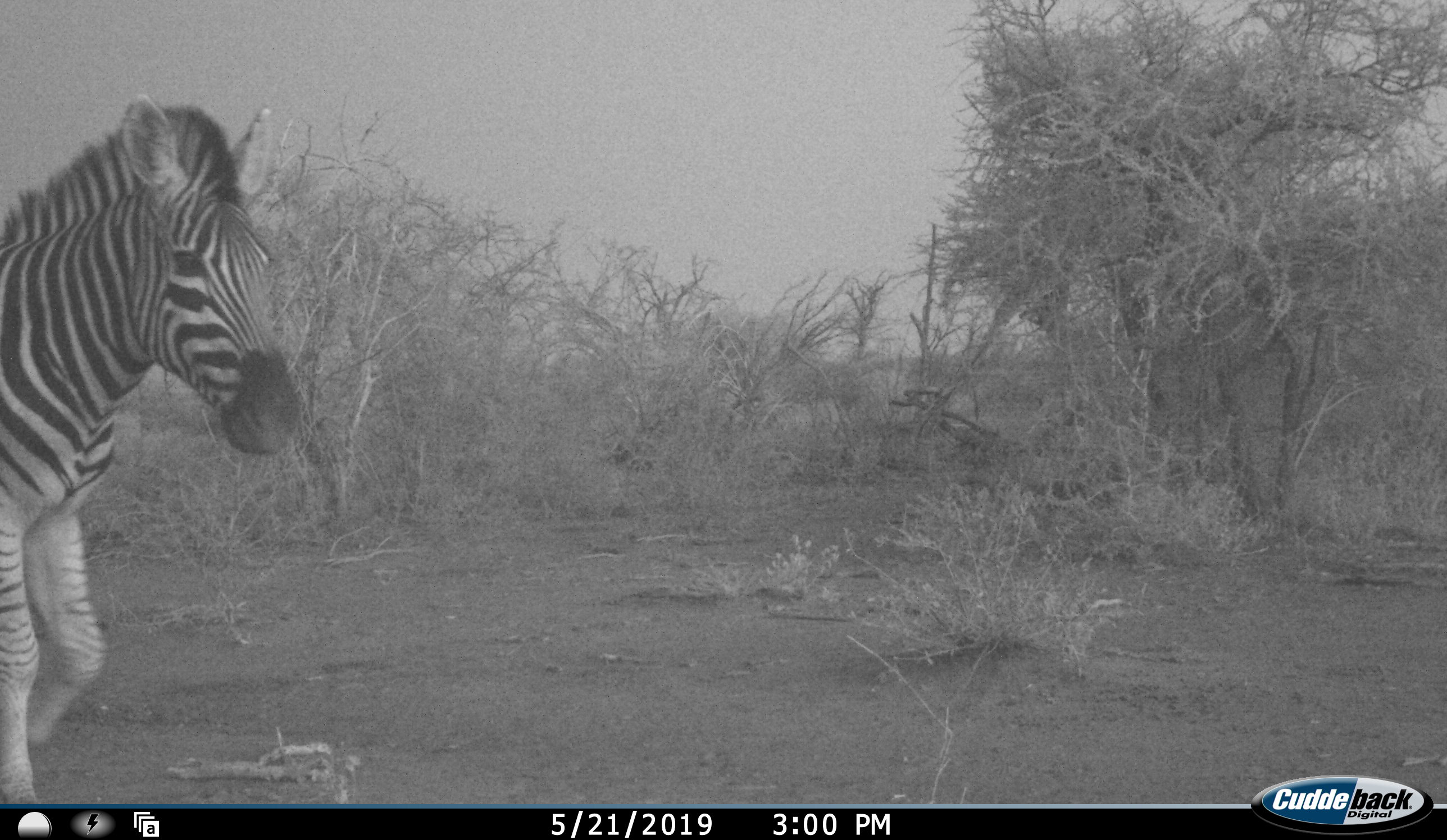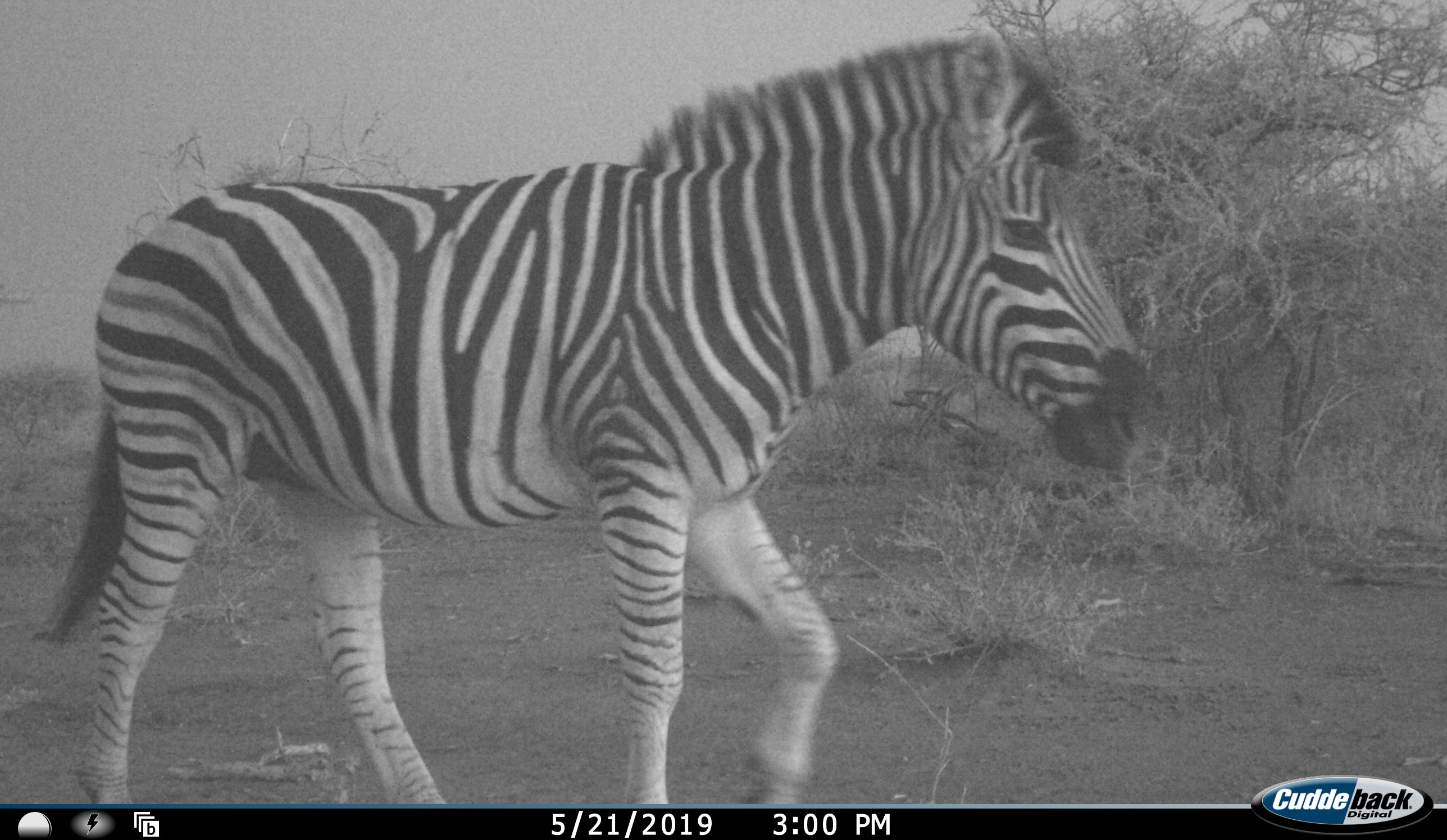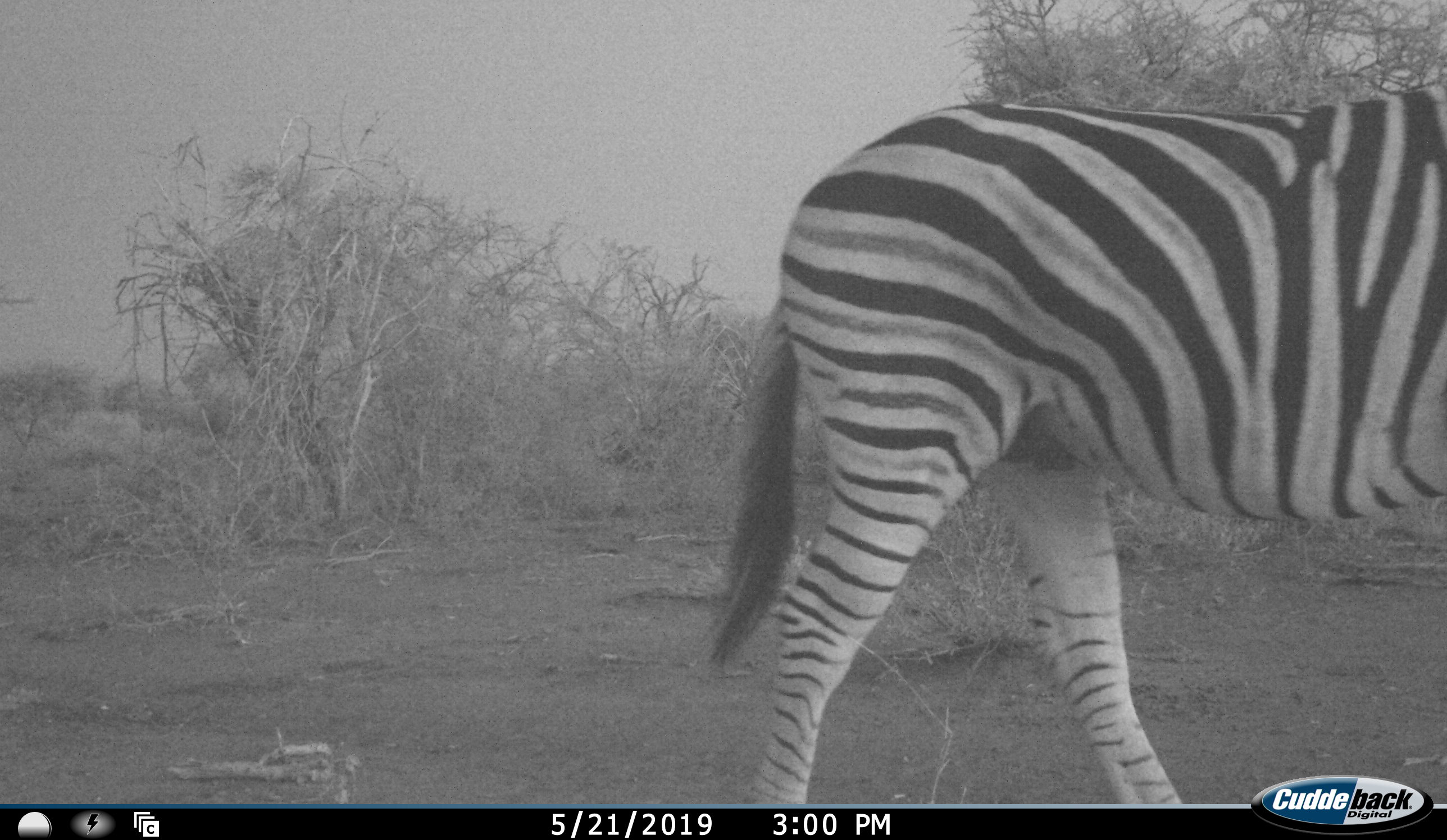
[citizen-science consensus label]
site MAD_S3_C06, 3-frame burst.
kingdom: Animalia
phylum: Chordata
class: Mammalia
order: Perissodactyla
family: Equidae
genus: Equus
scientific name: Equus quagga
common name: plains zebra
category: zebraplains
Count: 1.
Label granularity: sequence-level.